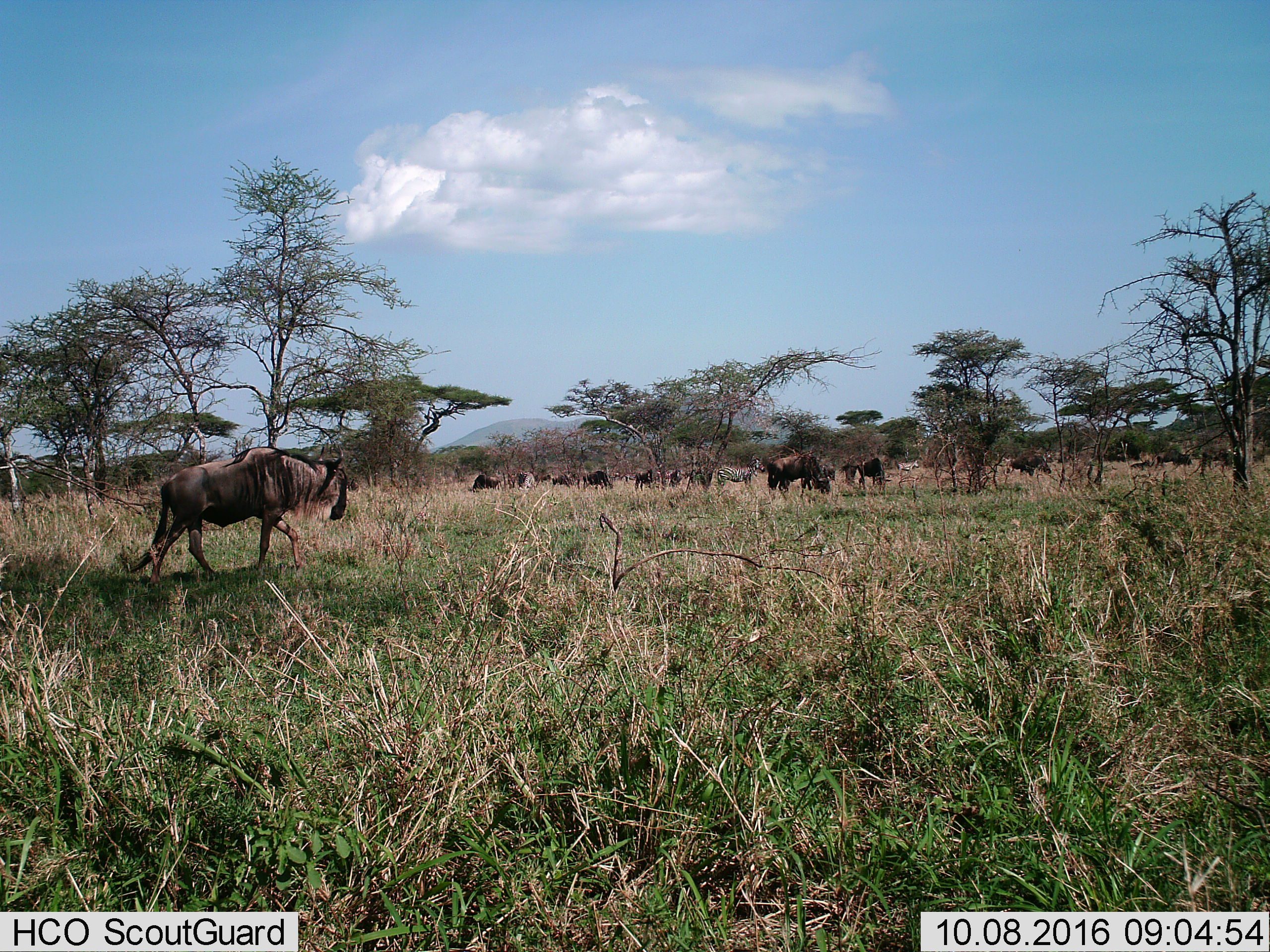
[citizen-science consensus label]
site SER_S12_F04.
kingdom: Animalia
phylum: Chordata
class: Mammalia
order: Artiodactyla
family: Bovidae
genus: Connochaetes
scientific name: Connochaetes taurinus taurinus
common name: blue wildebeest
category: wildebeestblue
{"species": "wildebeestblue (blue wildebeest) (Connochaetes taurinus taurinus)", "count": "11-50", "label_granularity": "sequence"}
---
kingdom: Animalia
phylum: Chordata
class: Mammalia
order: Perissodactyla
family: Equidae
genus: Equus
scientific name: Equus quagga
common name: plains zebra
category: zebraplains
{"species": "zebraplains (plains zebra) (Equus quagga)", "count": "3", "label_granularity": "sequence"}